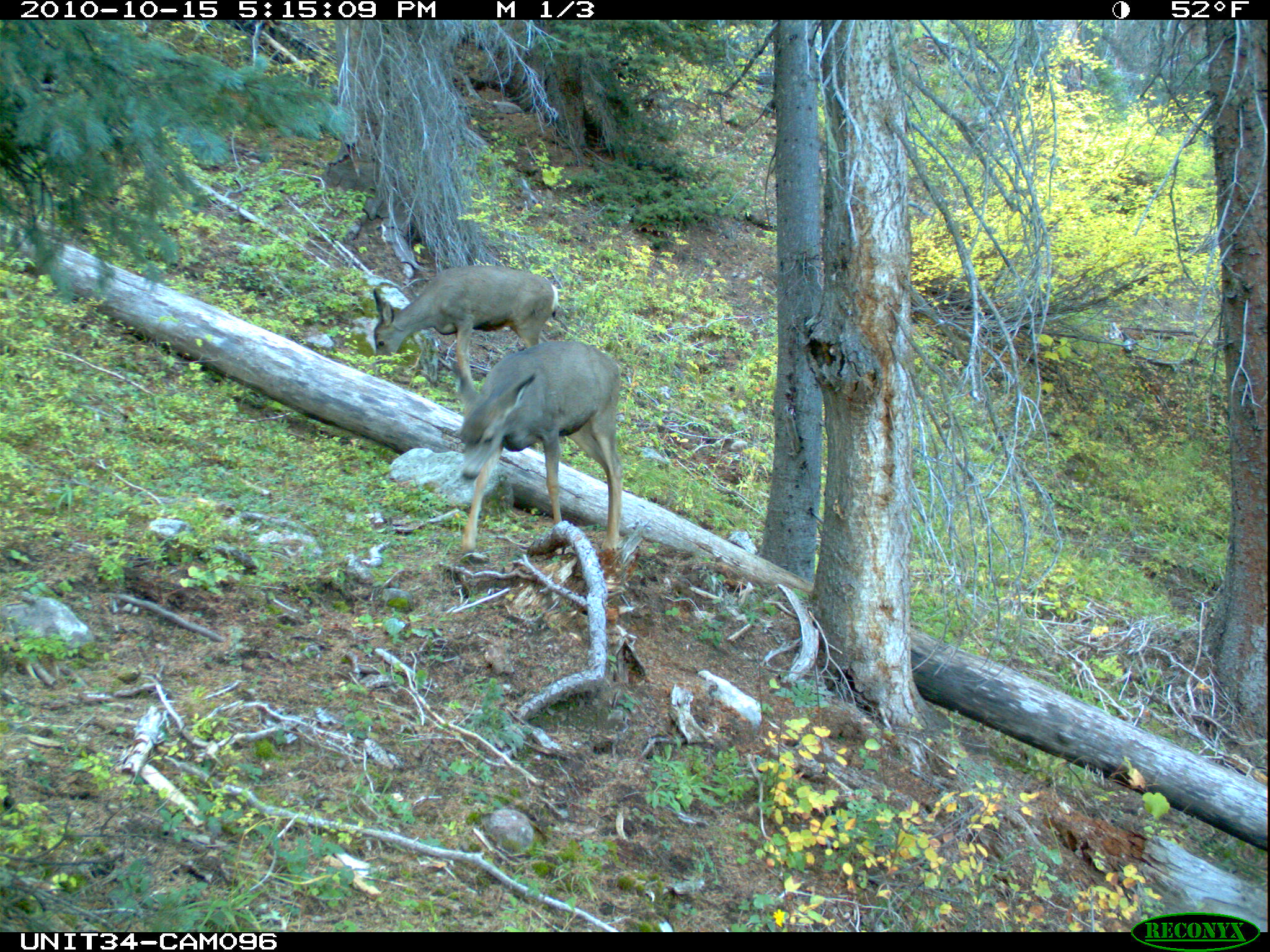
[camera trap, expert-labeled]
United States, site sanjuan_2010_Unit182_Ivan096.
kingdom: Animalia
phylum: Chordata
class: Mammalia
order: Artiodactyla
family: Cervidae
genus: Odocoileus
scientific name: Odocoileus hemionus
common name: mule deer